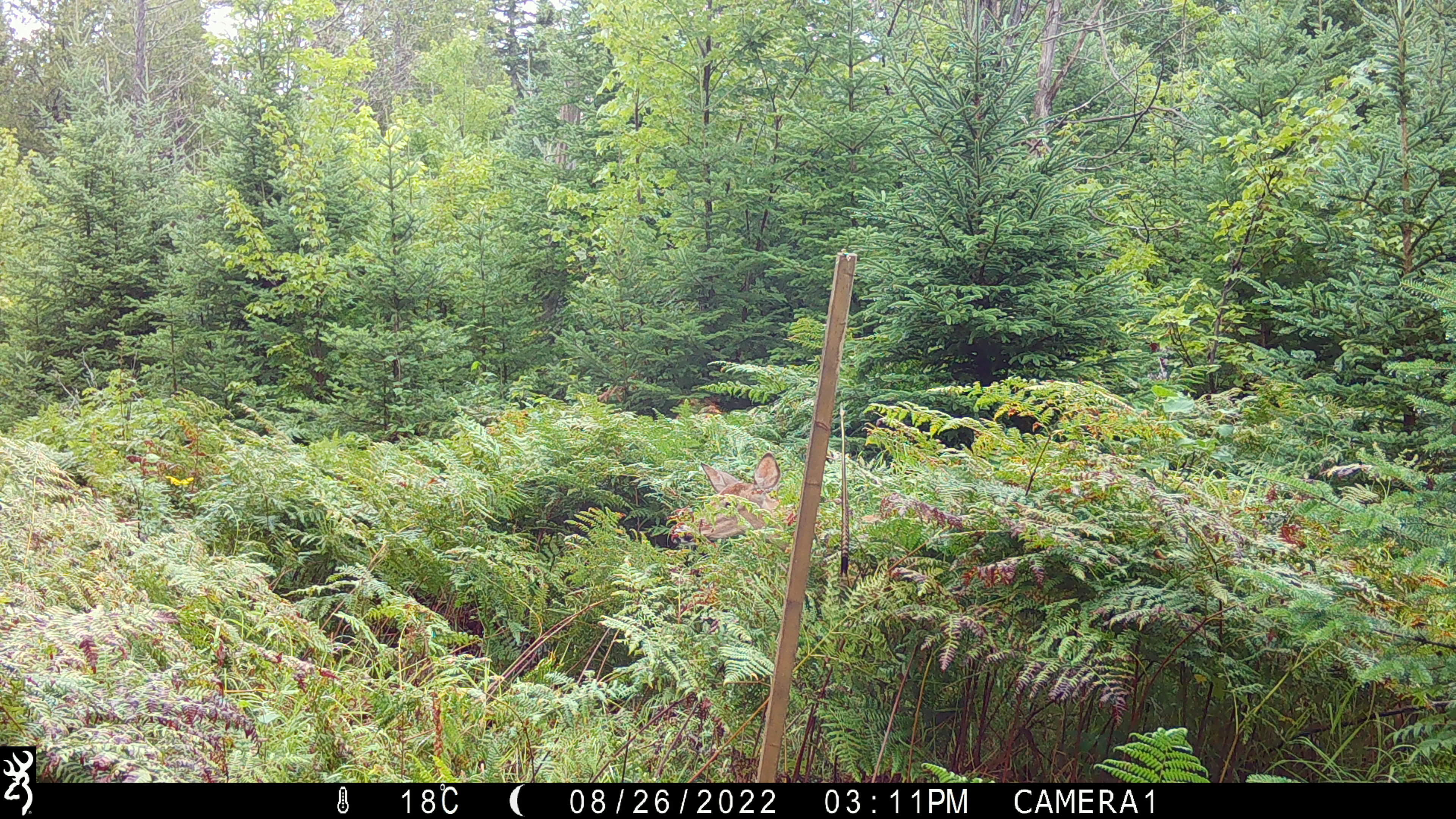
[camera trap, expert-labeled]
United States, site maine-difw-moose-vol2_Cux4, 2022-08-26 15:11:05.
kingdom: Animalia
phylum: Chordata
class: Mammalia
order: Artiodactyla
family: Cervidae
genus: Odocoileus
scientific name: Odocoileus virginianus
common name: white-tailed deer